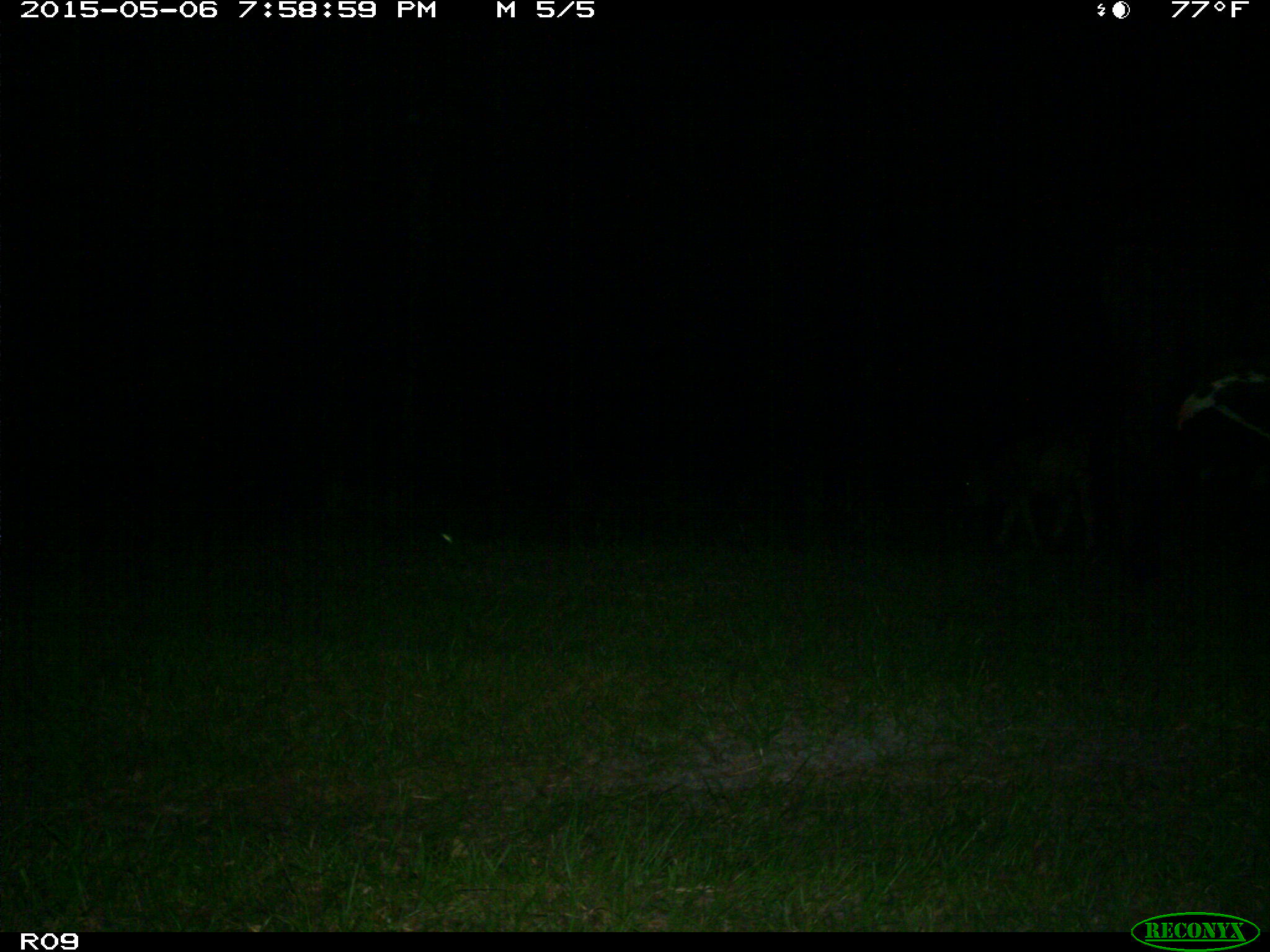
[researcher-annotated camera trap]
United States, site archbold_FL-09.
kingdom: Animalia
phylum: Chordata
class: Mammalia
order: Artiodactyla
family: Bovidae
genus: Bos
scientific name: Bos taurus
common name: domestic cow